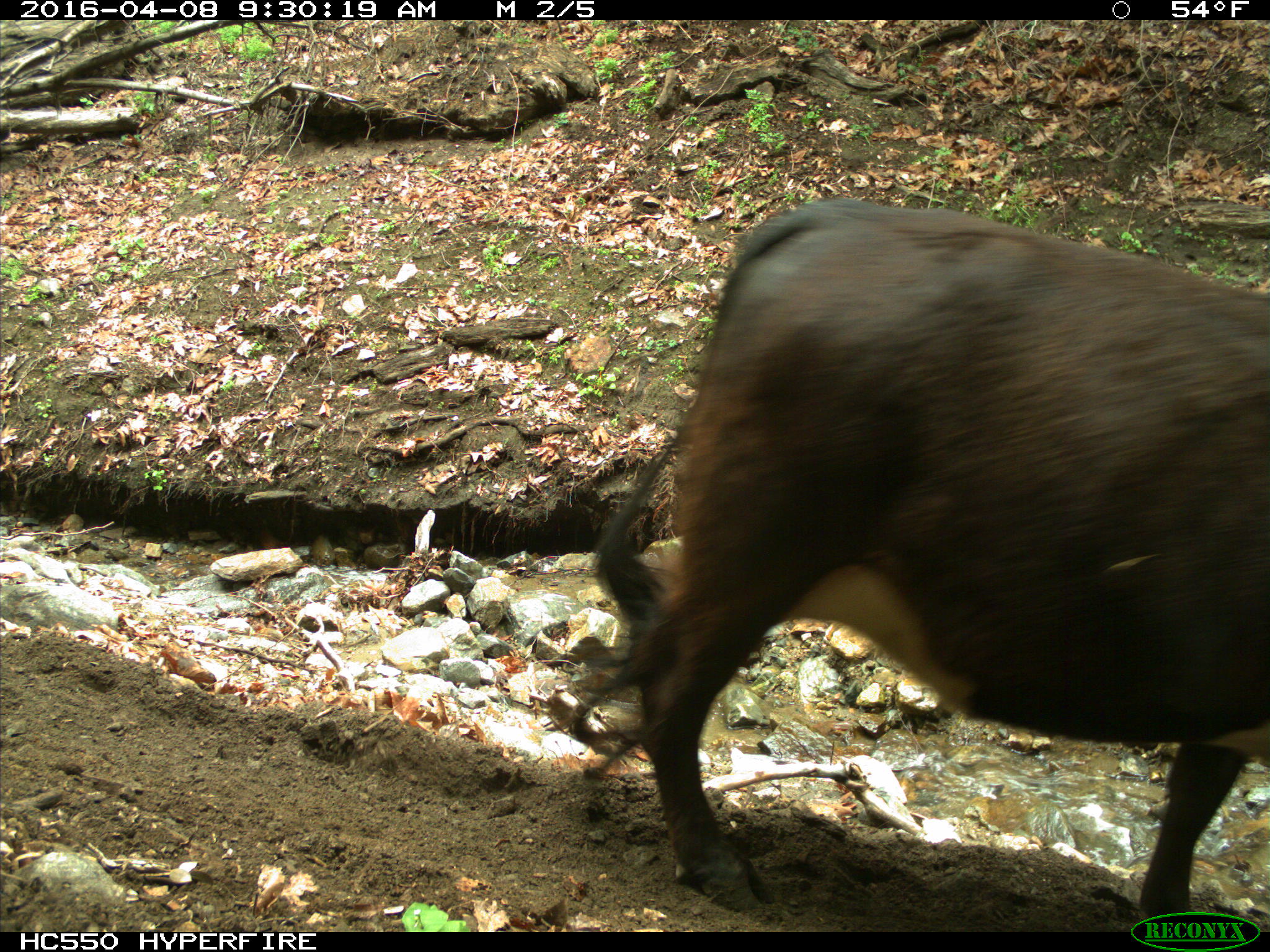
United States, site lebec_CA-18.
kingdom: Animalia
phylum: Chordata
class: Mammalia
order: Artiodactyla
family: Bovidae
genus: Bos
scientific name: Bos taurus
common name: domestic cow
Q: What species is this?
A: Bos taurus (domestic cow).